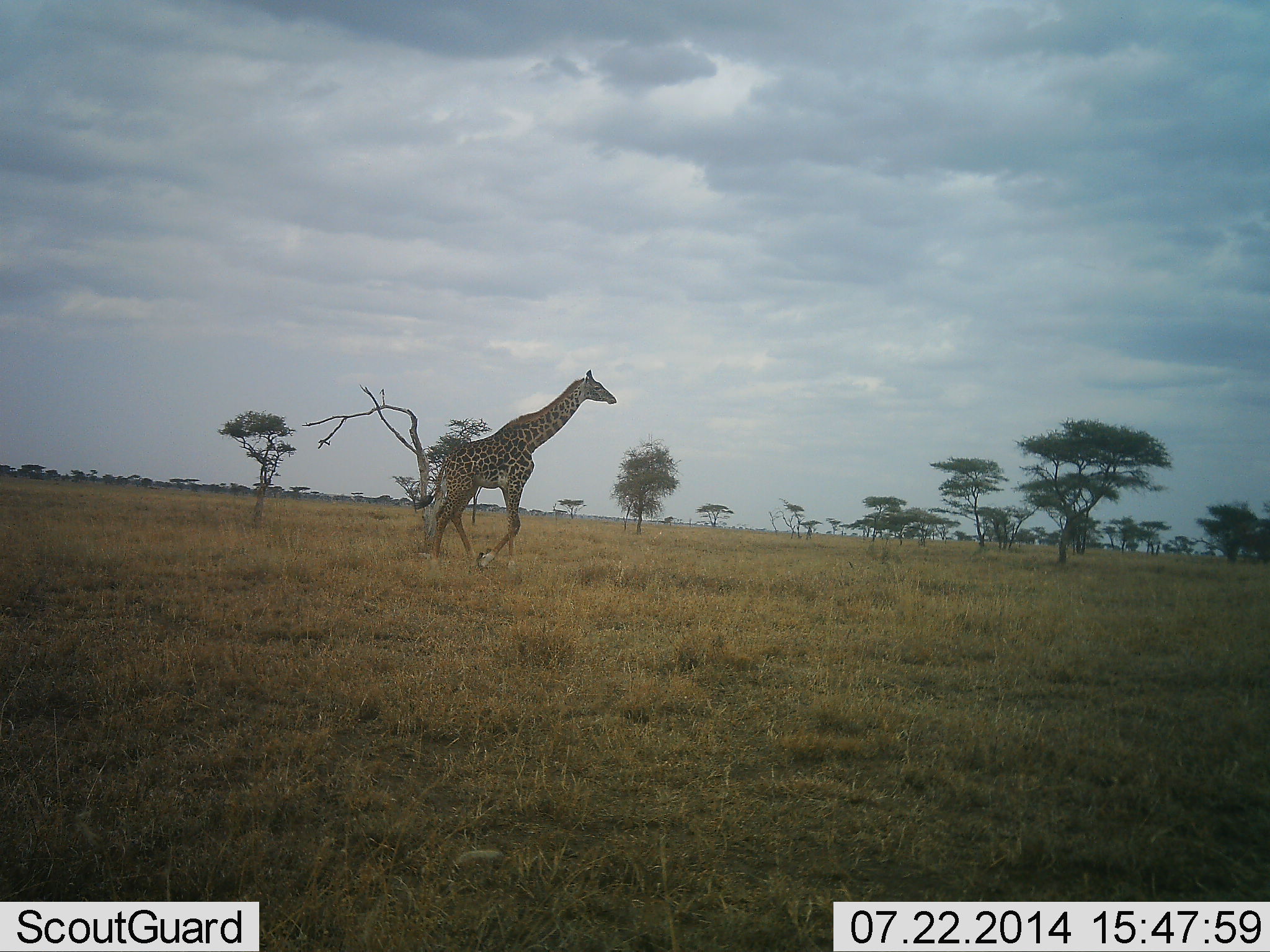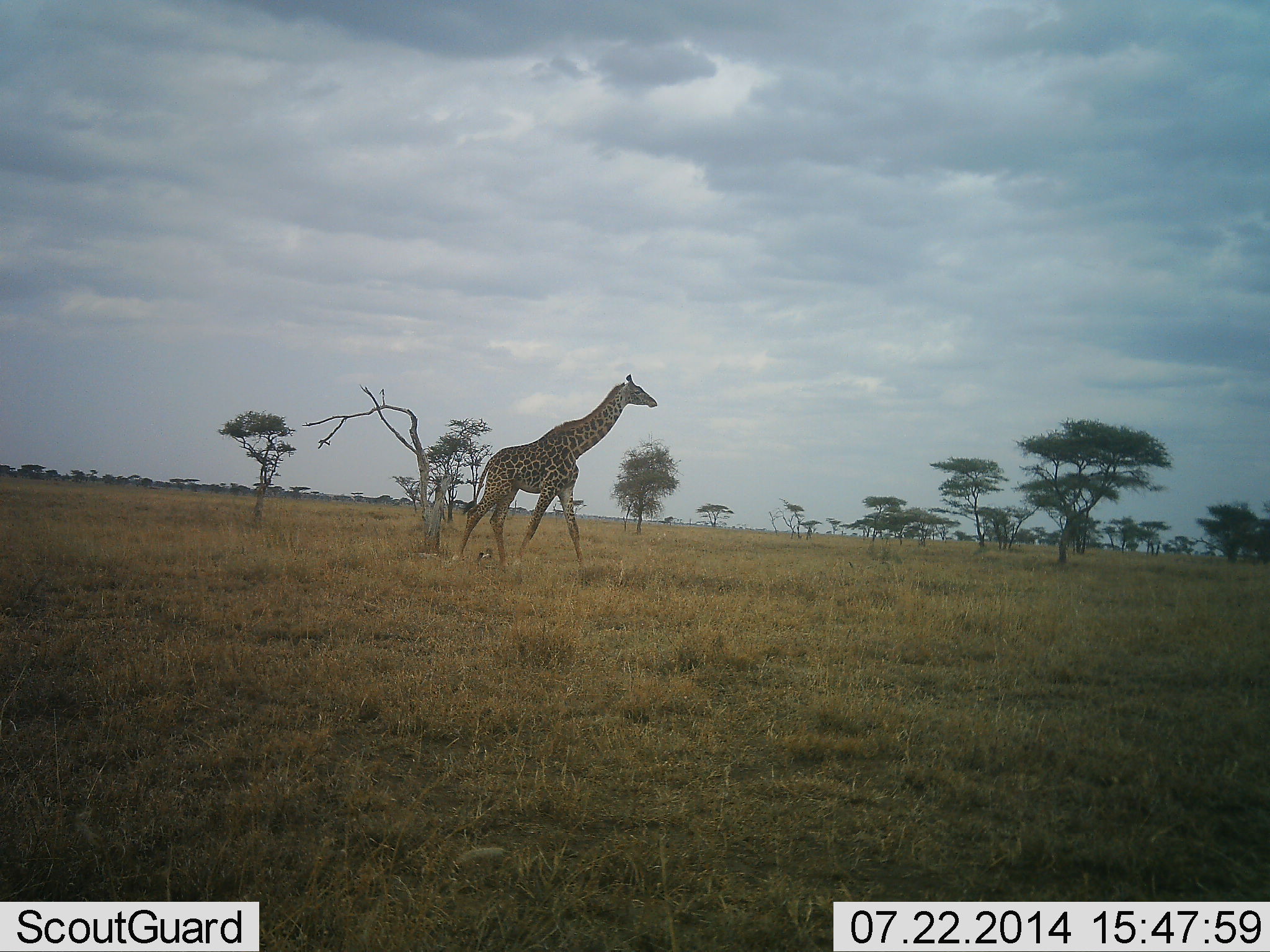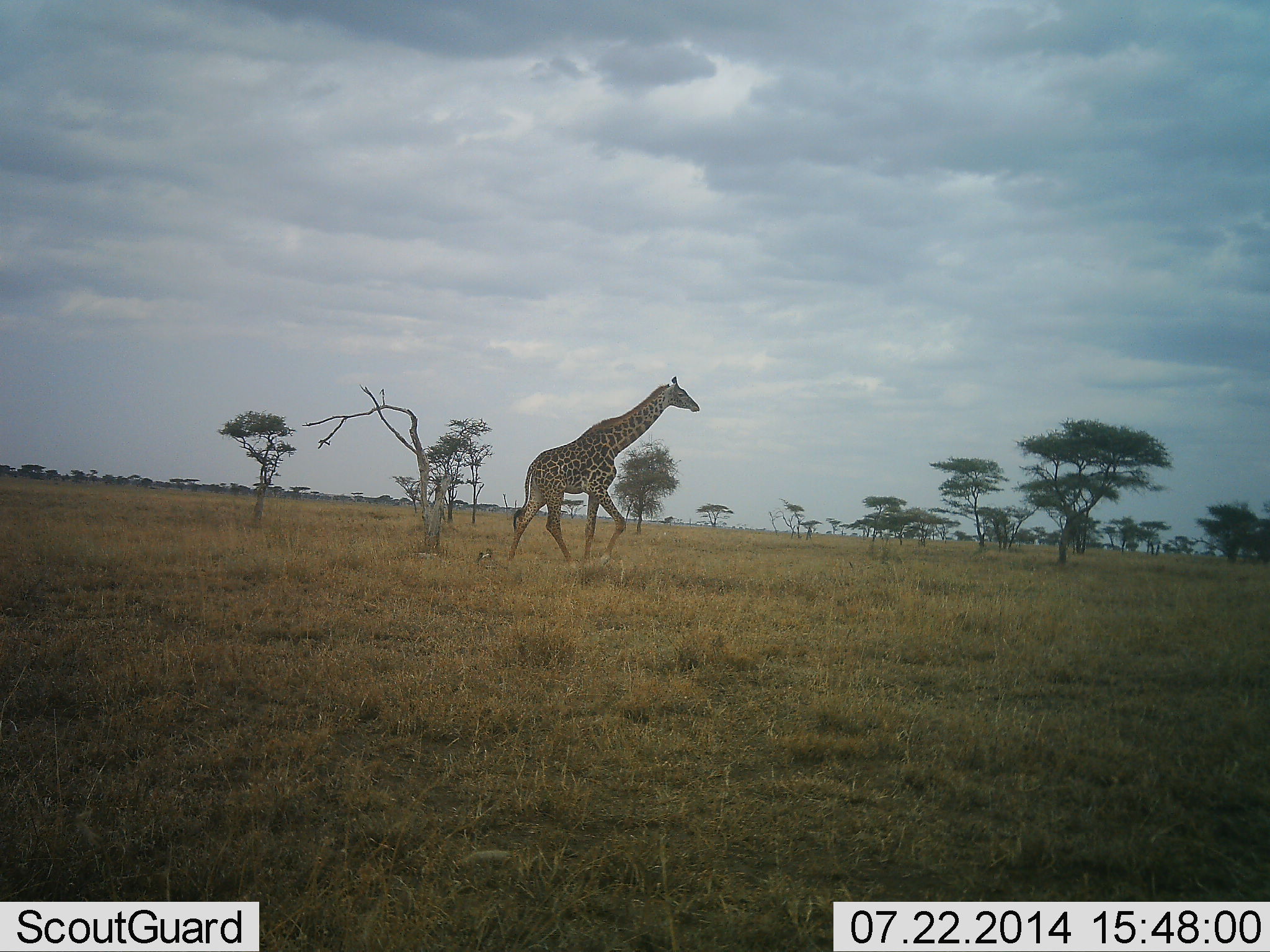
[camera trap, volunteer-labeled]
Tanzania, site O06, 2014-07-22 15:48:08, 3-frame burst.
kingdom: Animalia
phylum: Chordata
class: Mammalia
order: Artiodactyla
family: Giraffidae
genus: Giraffa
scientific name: Giraffa camelopardalis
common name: giraffe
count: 1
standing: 10%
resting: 0%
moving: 100%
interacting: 0%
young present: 0%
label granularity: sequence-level